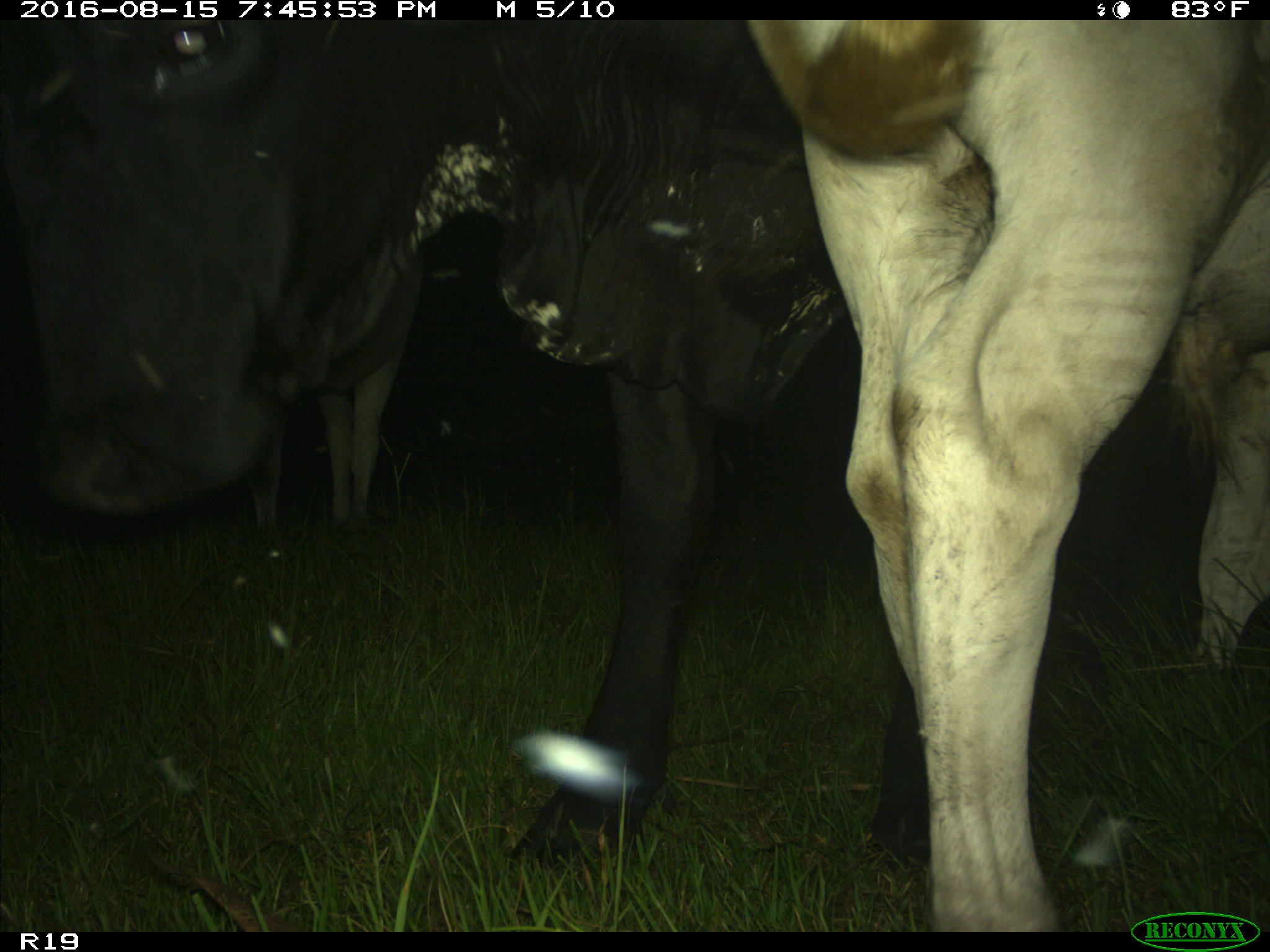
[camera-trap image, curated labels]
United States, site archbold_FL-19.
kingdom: Animalia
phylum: Chordata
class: Mammalia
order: Artiodactyla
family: Bovidae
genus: Bos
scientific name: Bos taurus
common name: domestic cow